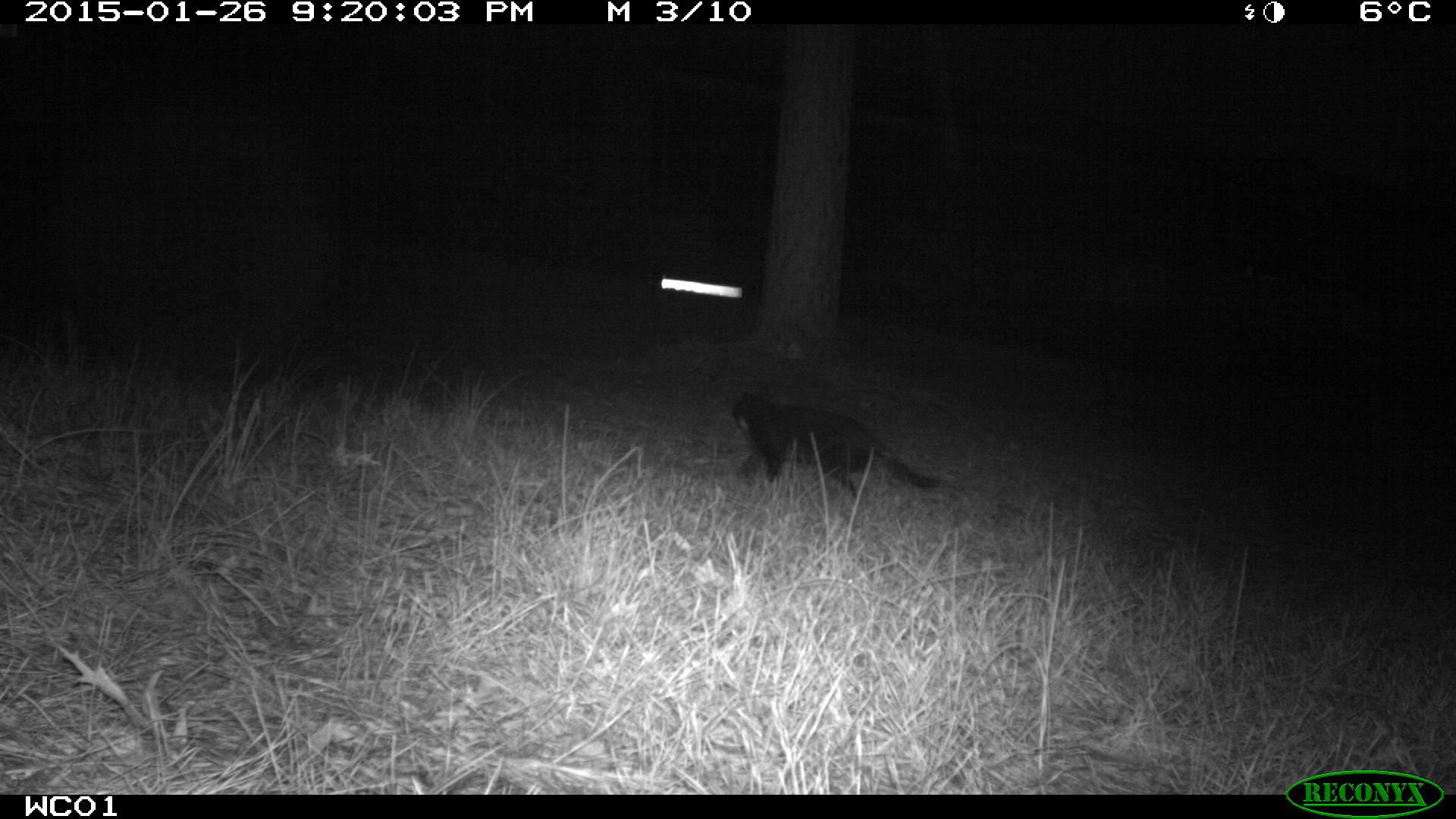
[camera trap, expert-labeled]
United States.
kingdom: Animalia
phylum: Chordata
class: Mammalia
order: Carnivora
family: Felidae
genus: Felis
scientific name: Felis catus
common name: domestic cat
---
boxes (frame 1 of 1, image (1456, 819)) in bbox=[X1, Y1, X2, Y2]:
Domestic Cat: bbox=[727, 378, 955, 508]